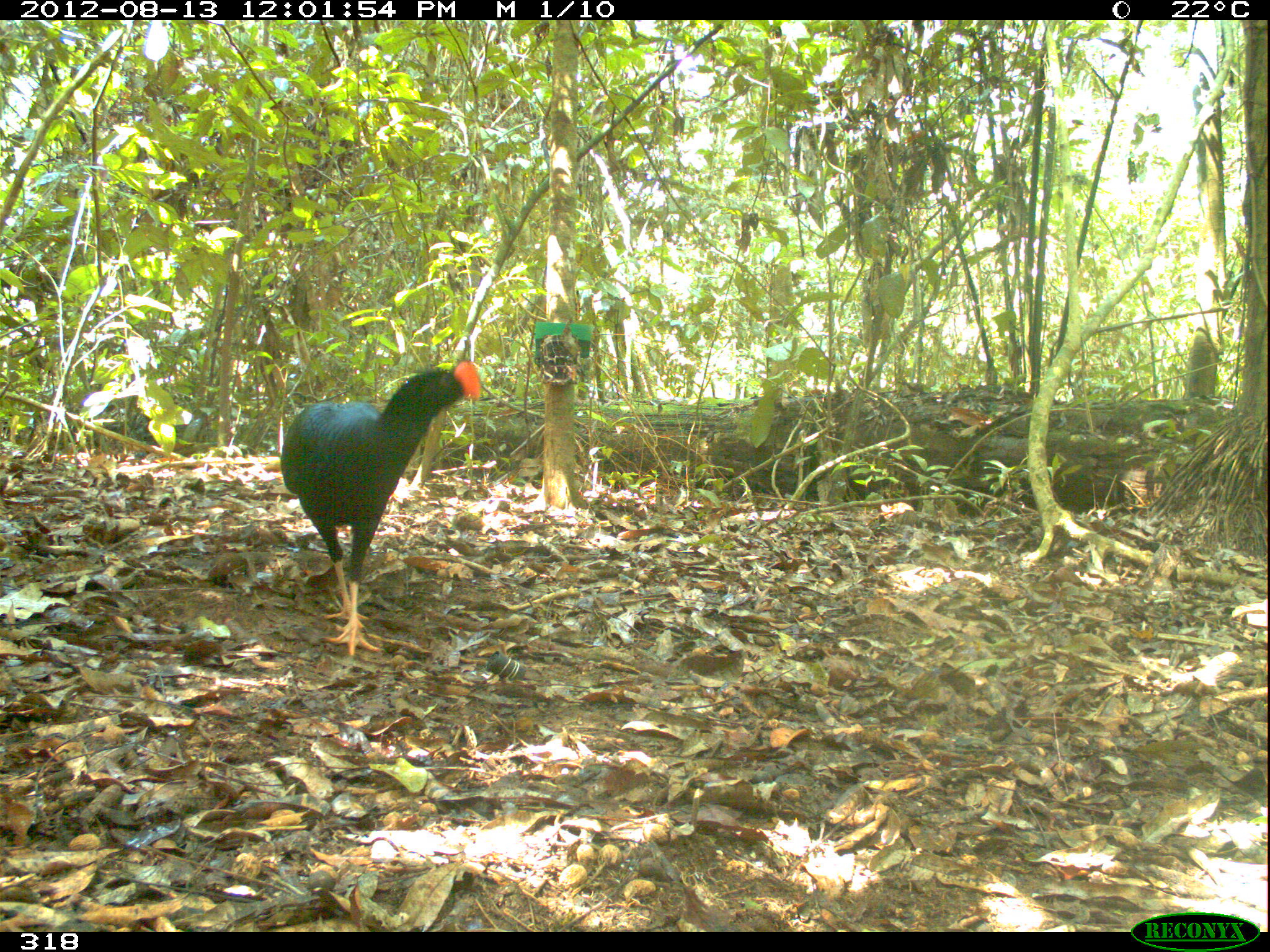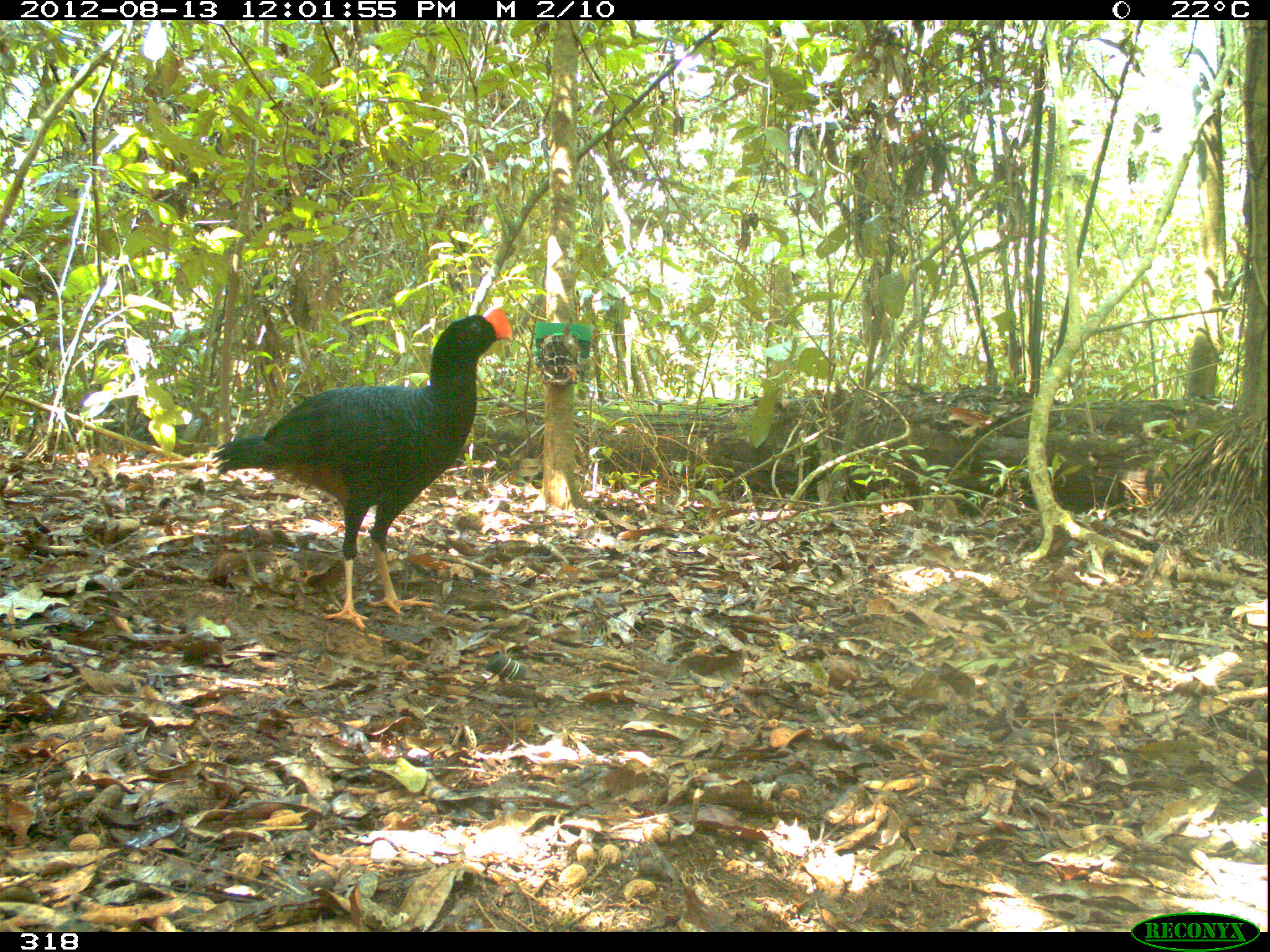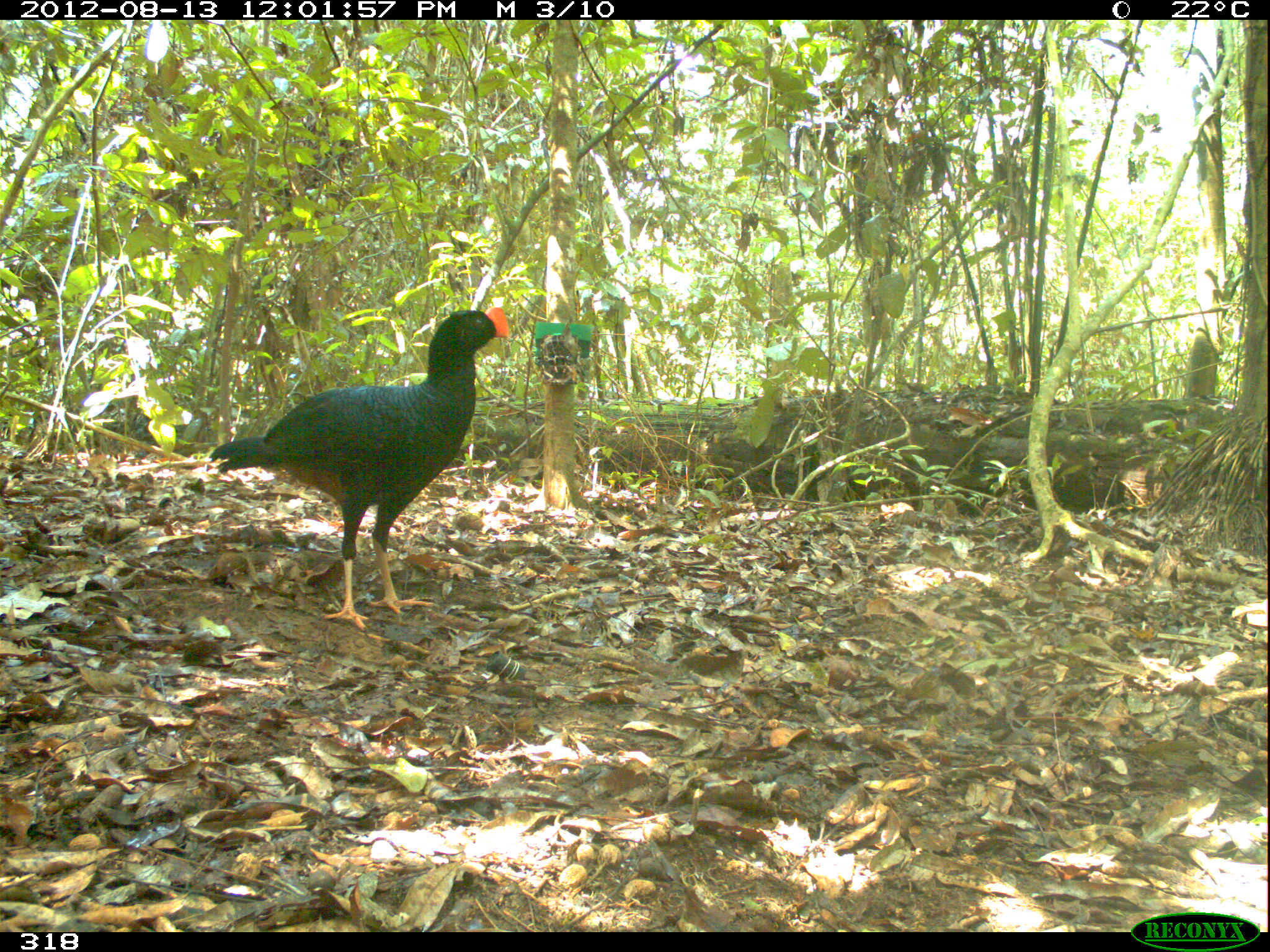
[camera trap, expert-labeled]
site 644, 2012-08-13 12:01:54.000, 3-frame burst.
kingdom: Animalia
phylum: Chordata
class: Aves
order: Galliformes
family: Cracidae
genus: Mitu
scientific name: Mitu tuberosum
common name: razor-billed curassow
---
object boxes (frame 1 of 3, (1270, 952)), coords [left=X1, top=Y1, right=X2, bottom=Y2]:
mitu tuberosum: [left=277, top=359, right=481, bottom=656]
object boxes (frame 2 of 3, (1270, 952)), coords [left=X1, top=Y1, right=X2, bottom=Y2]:
mitu tuberosum: [left=209, top=307, right=514, bottom=632]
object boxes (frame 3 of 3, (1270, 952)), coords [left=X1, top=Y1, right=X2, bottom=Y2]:
mitu tuberosum: [left=208, top=307, right=510, bottom=629]